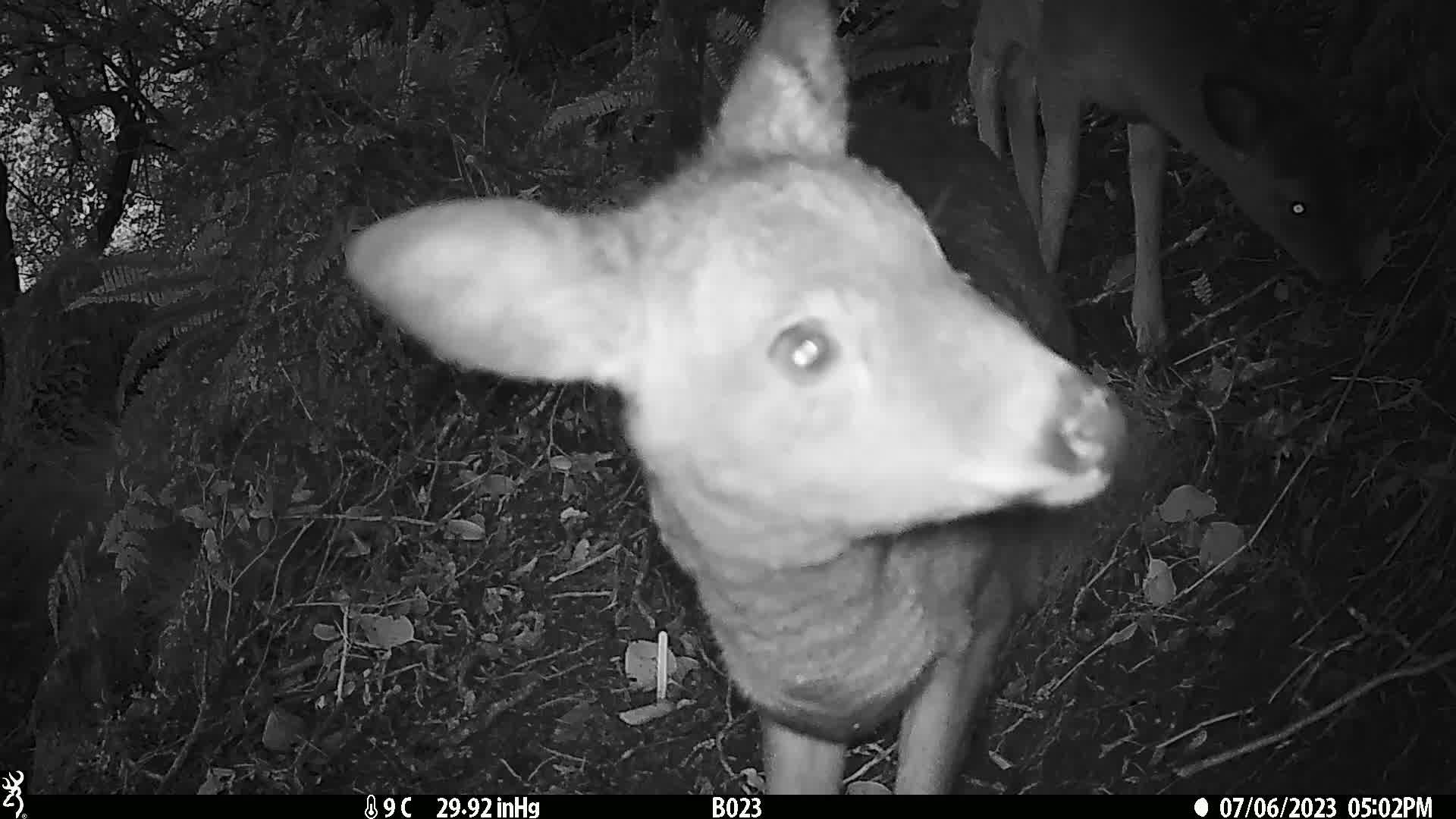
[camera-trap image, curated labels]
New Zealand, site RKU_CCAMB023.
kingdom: Animalia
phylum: Chordata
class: Mammalia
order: Artiodactyla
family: Cervidae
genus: Odocoileus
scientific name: Odocoileus virginianus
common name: white-tailed deer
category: white tailed deer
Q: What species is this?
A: White tailed deer (white-tailed deer) (Odocoileus virginianus).